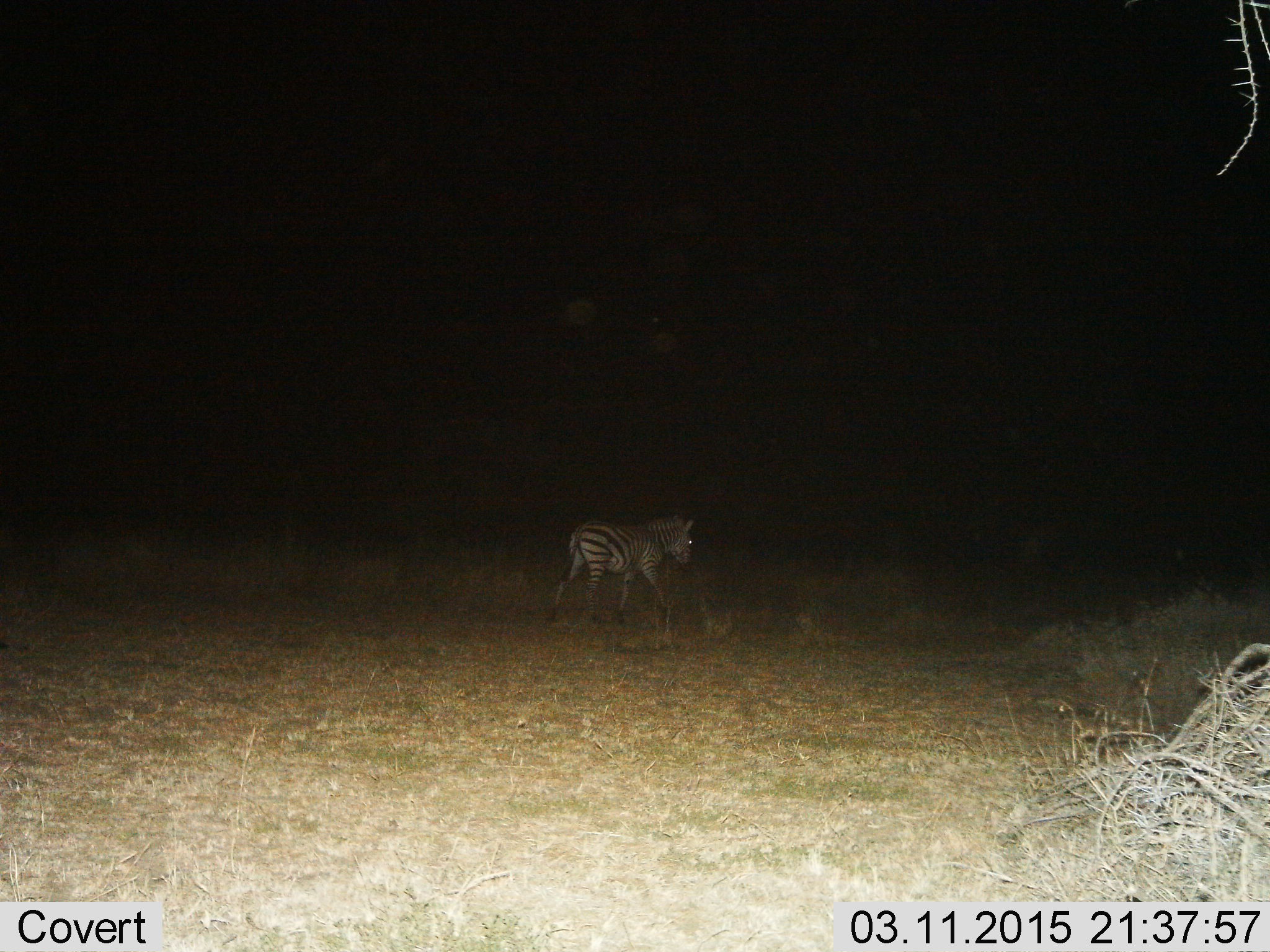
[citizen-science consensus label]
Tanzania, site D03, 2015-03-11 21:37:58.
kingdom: Animalia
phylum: Chordata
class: Mammalia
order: Perissodactyla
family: Equidae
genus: Equus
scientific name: Equus quagga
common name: plains zebra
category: zebra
Zebra (plains zebra) (Equus quagga), count 1. Behavior (volunteer vote fractions): standing 0%, resting 0%, moving 100%, interacting 0%. Young present (vote fraction): 20%. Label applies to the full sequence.